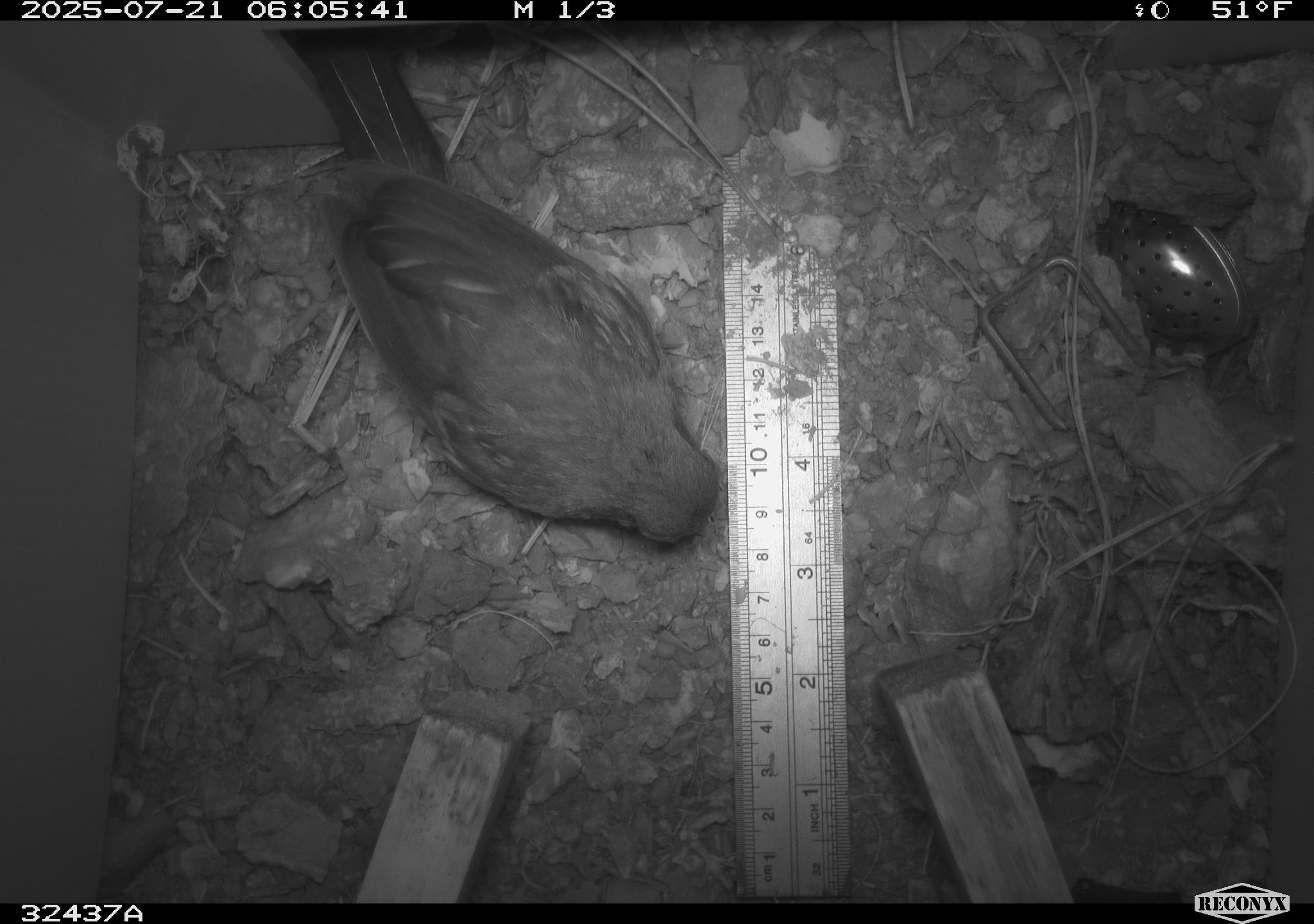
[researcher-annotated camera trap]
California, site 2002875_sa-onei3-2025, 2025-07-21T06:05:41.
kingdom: Animalia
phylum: Chordata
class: Aves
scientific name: Aves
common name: bird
Bird (Aves).